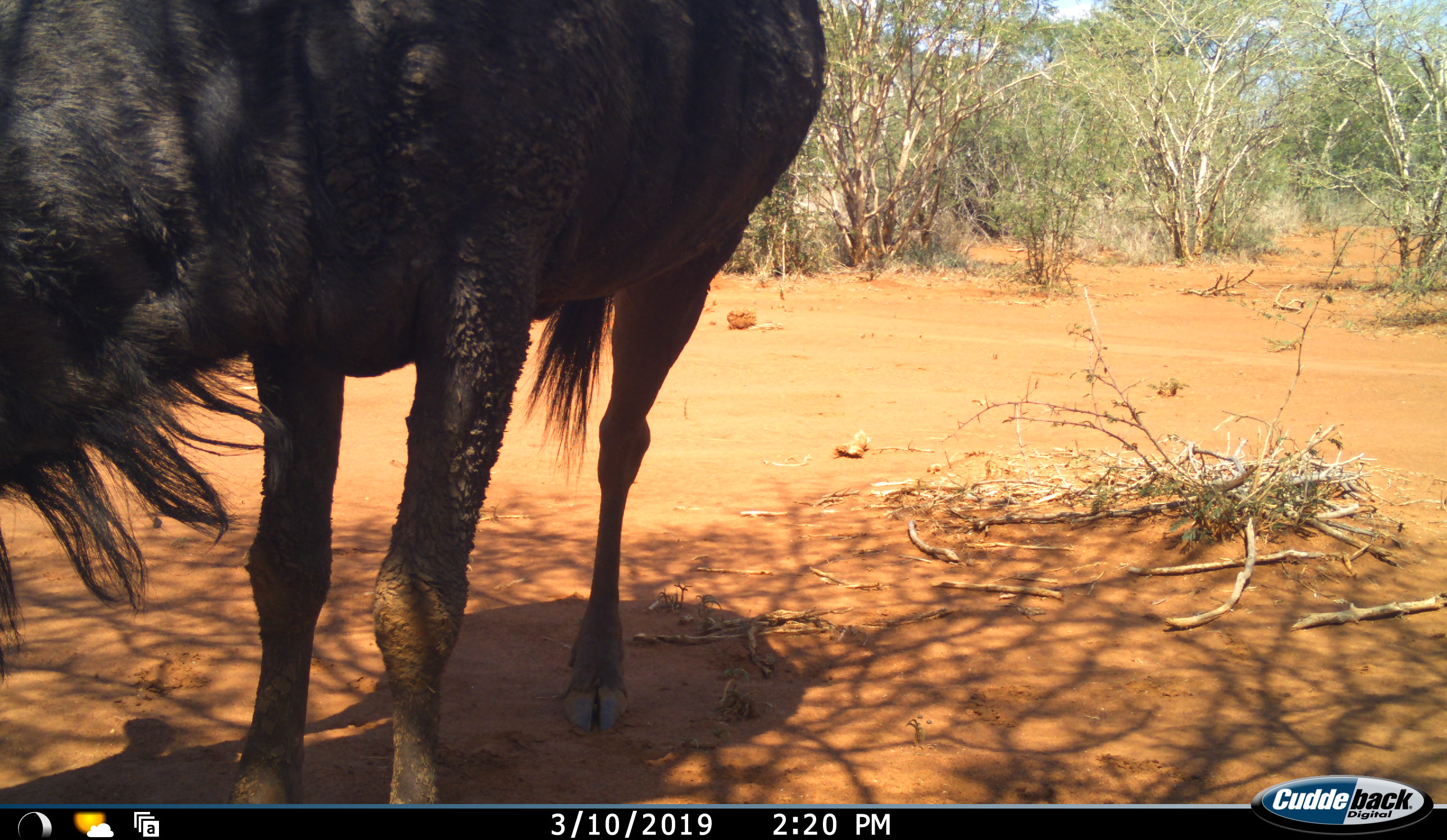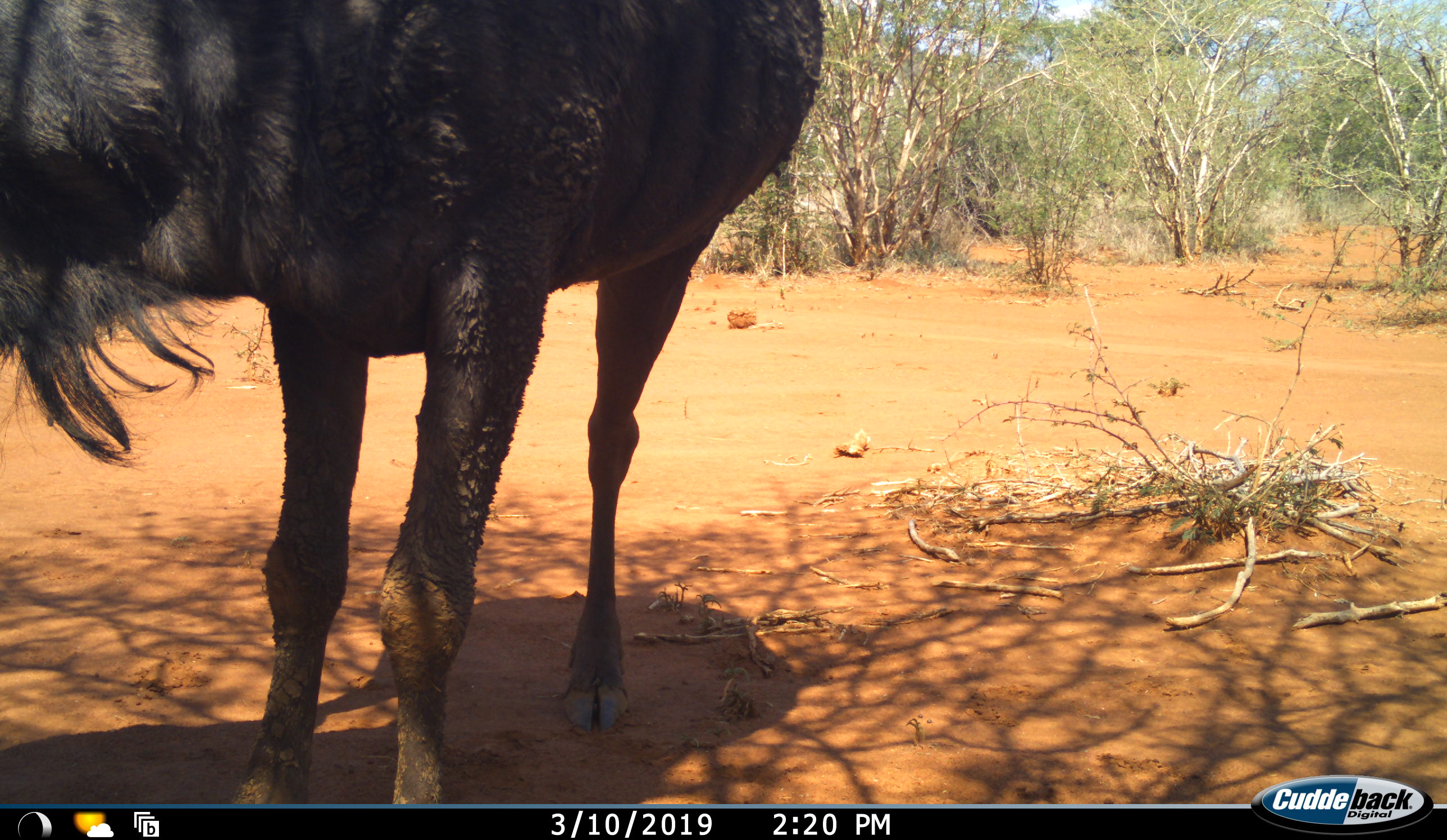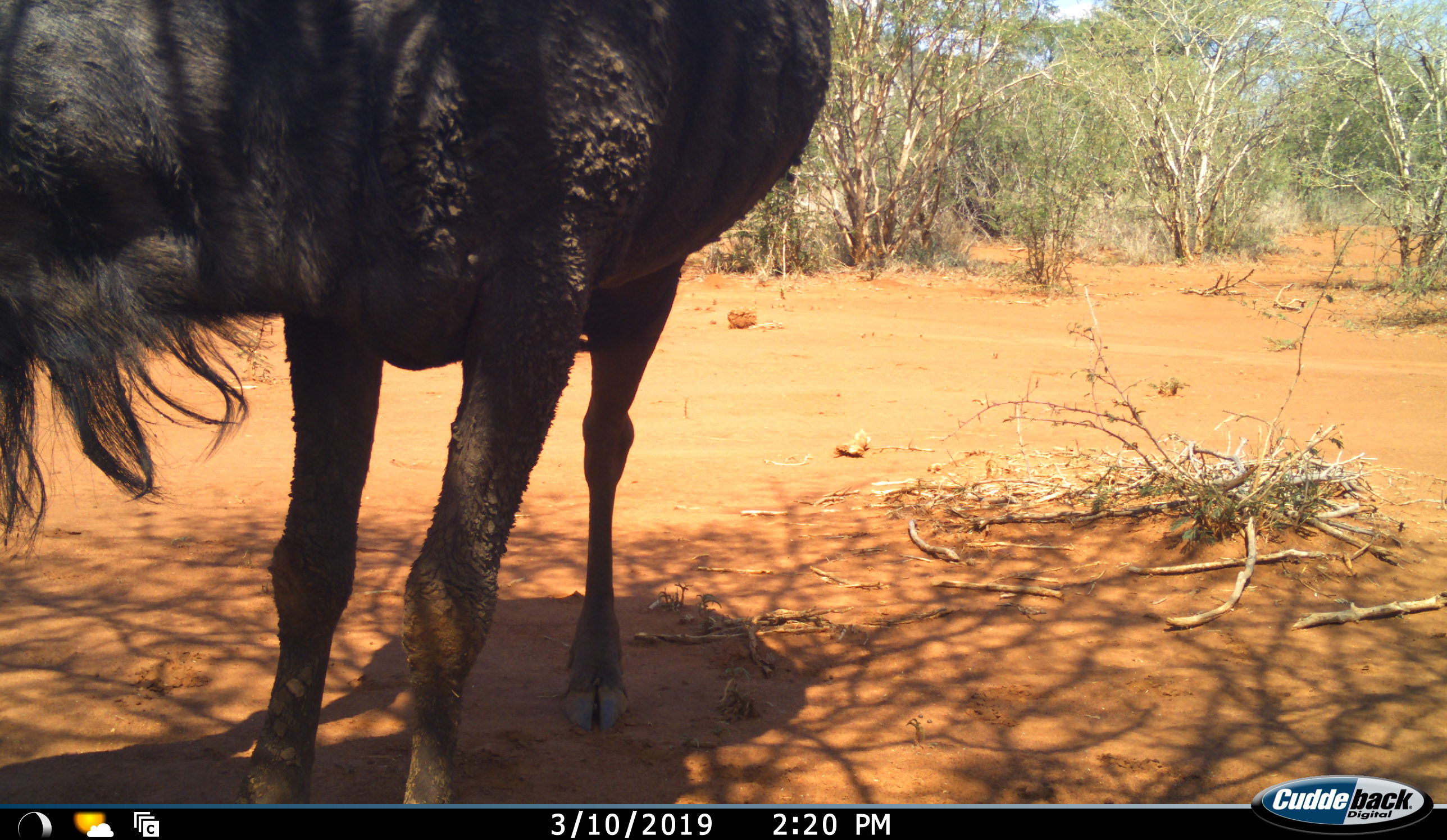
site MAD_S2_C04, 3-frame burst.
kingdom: Animalia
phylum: Chordata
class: Mammalia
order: Artiodactyla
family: Bovidae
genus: Connochaetes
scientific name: Connochaetes taurinus taurinus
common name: blue wildebeest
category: wildebeestblue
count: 1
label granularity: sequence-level